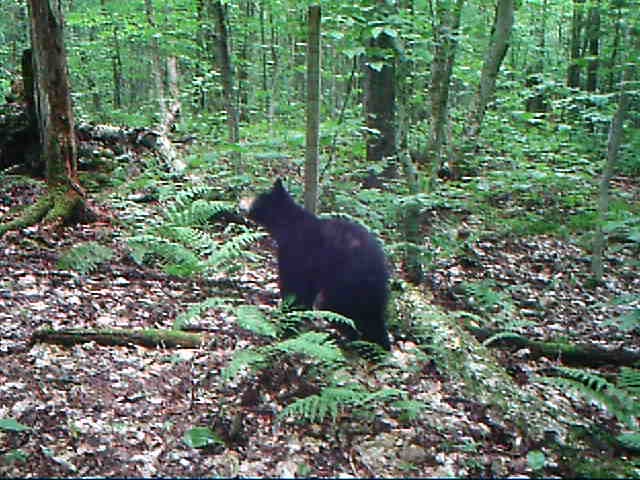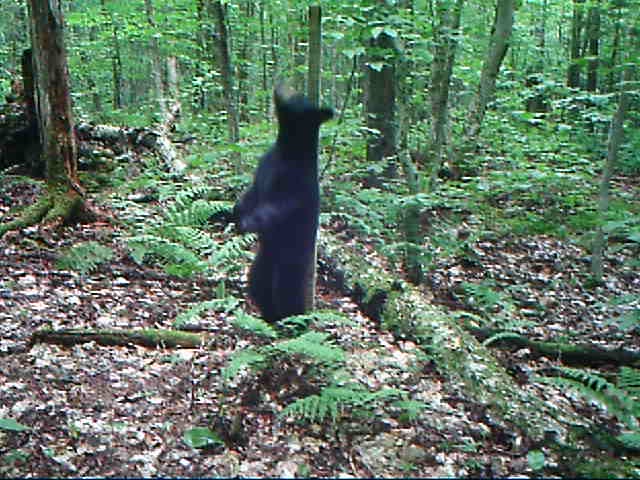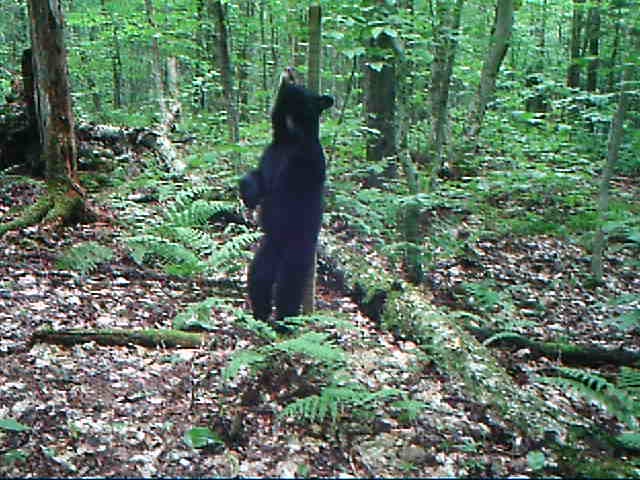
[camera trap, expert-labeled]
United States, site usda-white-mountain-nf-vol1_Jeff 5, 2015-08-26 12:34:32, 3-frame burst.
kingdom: Animalia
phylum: Chordata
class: Mammalia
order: Carnivora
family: Ursidae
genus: Ursus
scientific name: Ursus americanus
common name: black bear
Black bear (Ursus americanus).